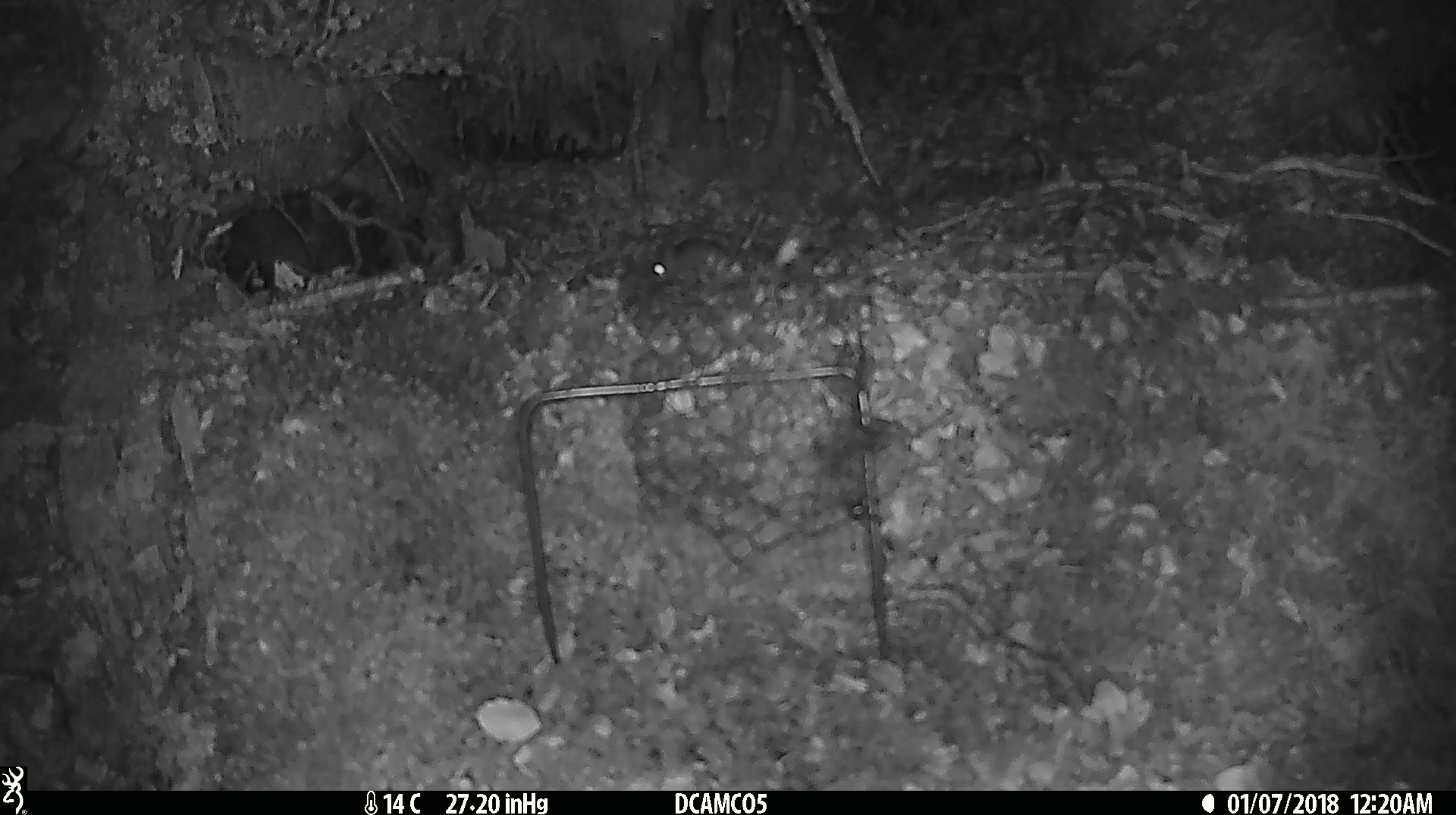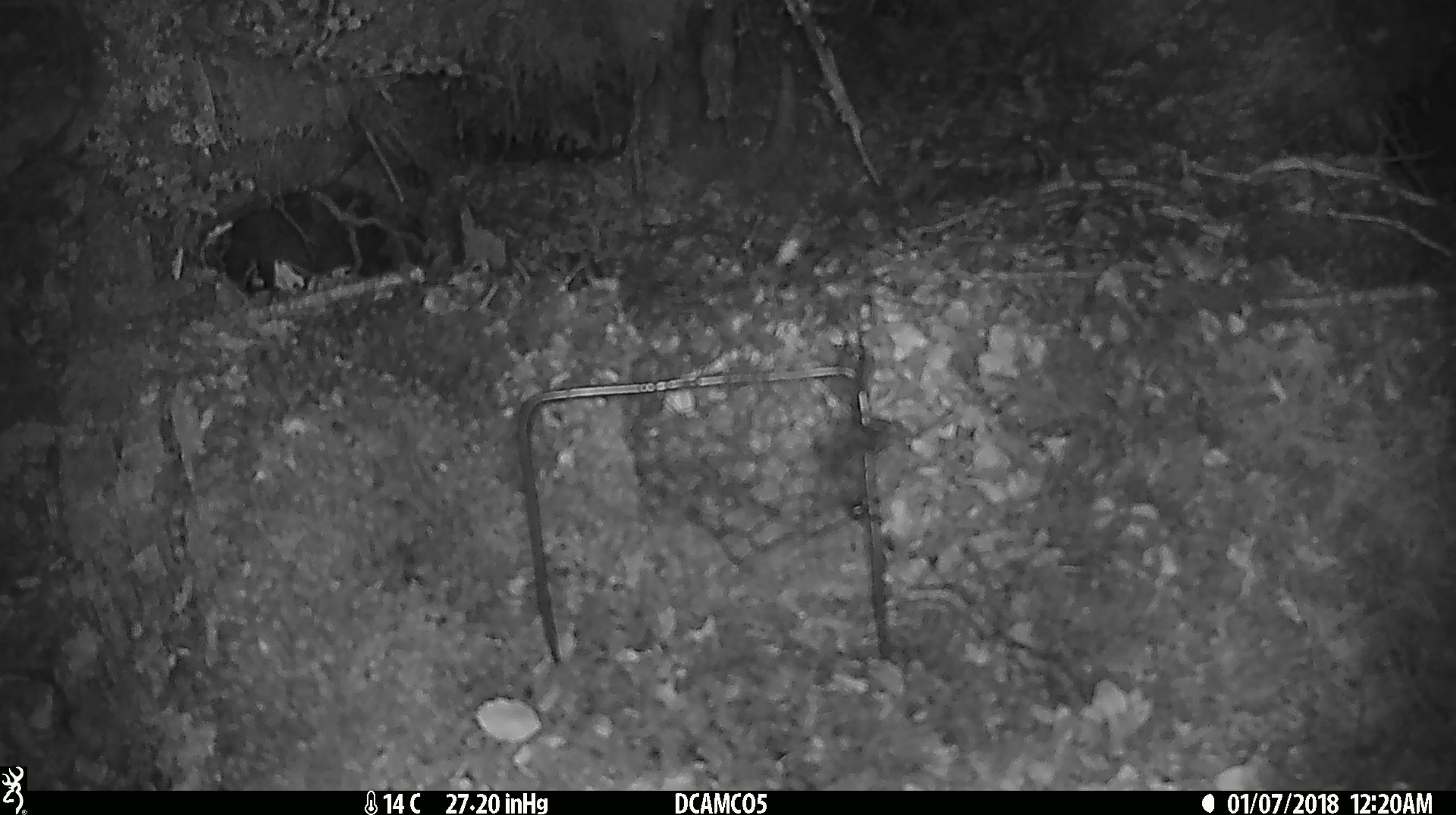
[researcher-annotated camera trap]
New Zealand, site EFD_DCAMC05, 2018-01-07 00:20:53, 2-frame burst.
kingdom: Animalia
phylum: Chordata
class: Mammalia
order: Rodentia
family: Muridae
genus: Mus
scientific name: Mus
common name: mouse